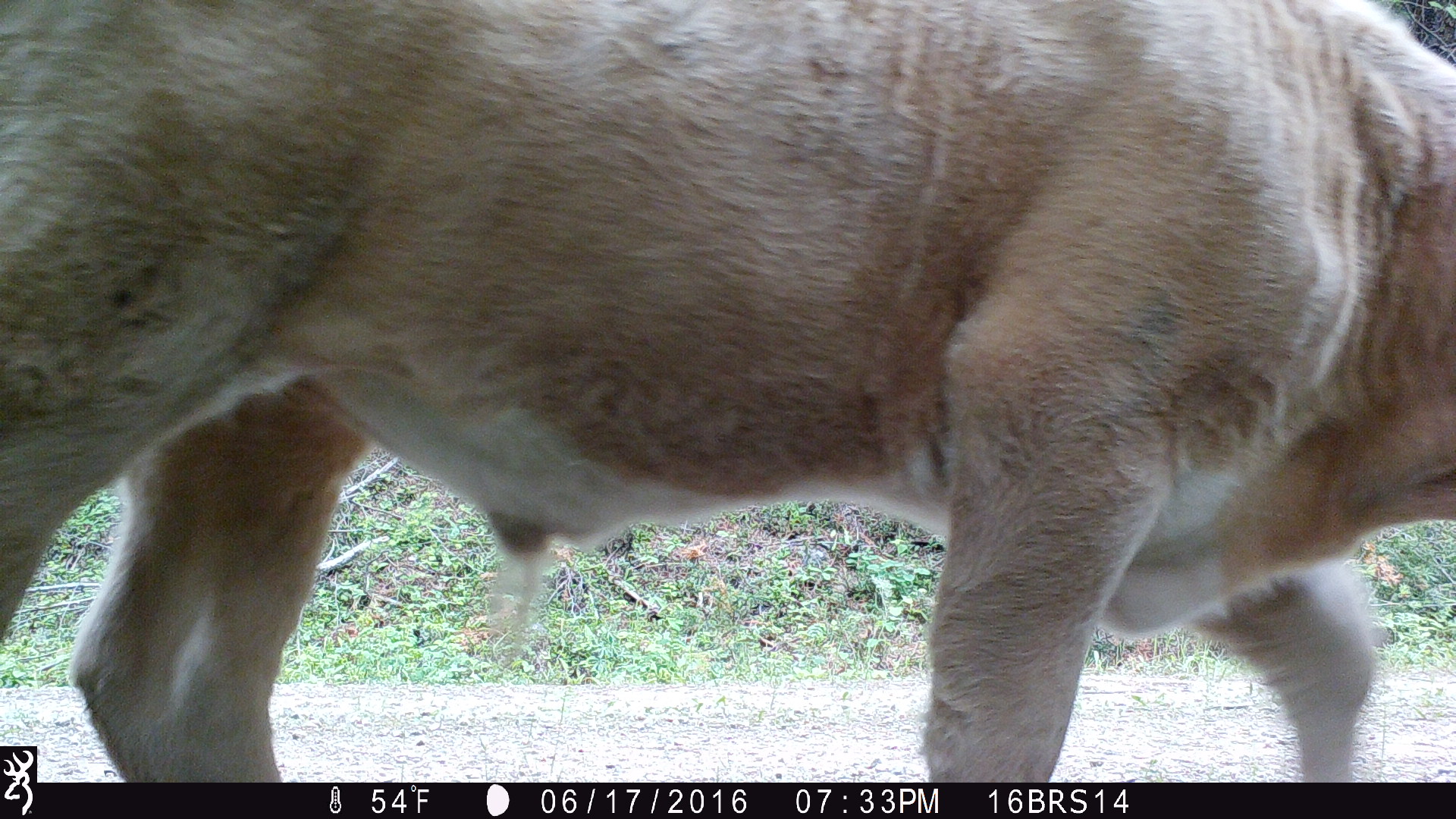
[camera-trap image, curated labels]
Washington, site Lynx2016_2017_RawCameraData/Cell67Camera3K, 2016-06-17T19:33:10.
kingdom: Animalia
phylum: Chordata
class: Mammalia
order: Artiodactyla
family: Bovidae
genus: Bos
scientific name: Bos taurus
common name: domestic cattle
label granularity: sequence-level